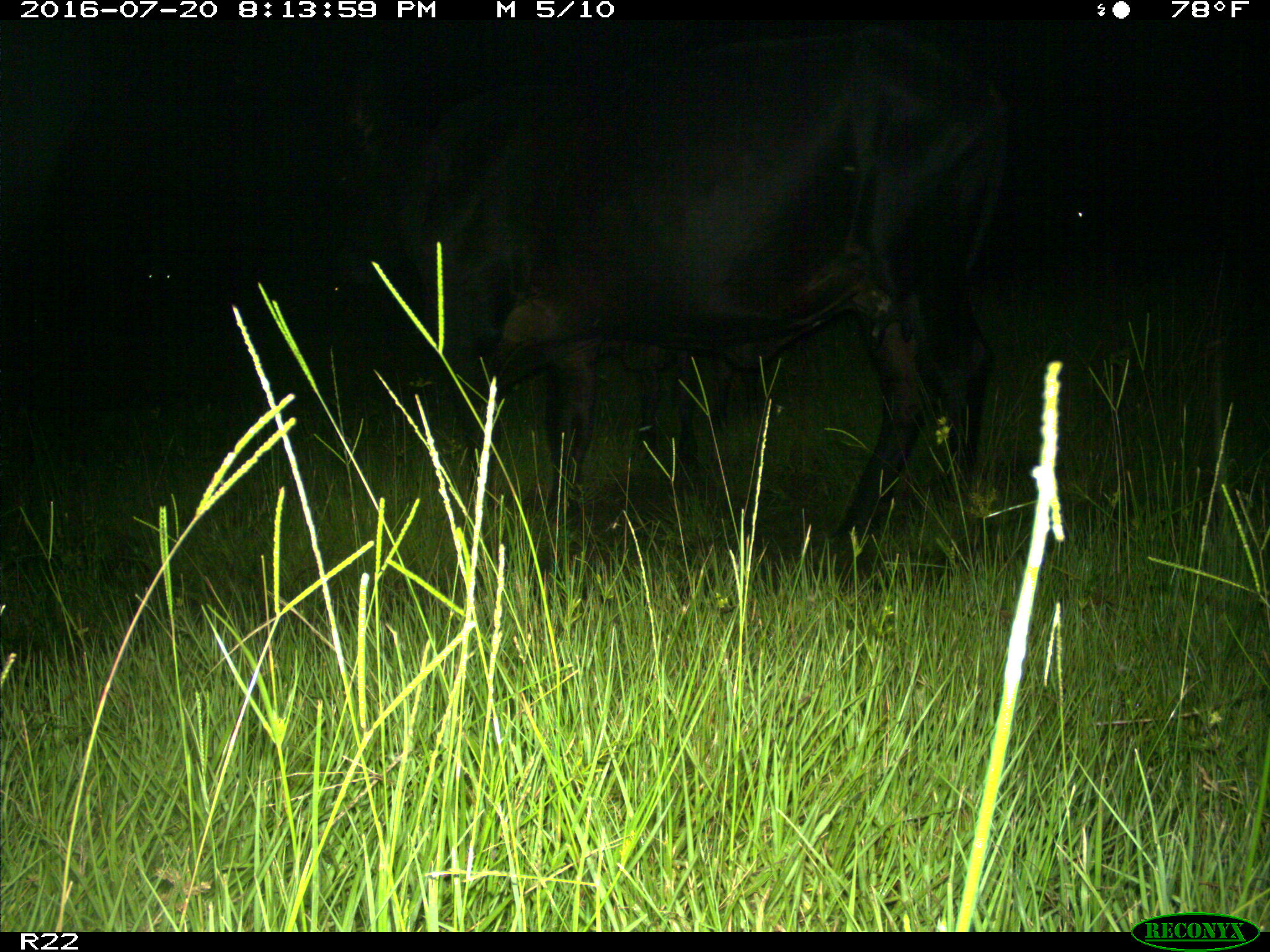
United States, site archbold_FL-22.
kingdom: Animalia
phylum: Chordata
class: Mammalia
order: Artiodactyla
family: Bovidae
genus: Bos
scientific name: Bos taurus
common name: domestic cow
Bos taurus (domestic cow).